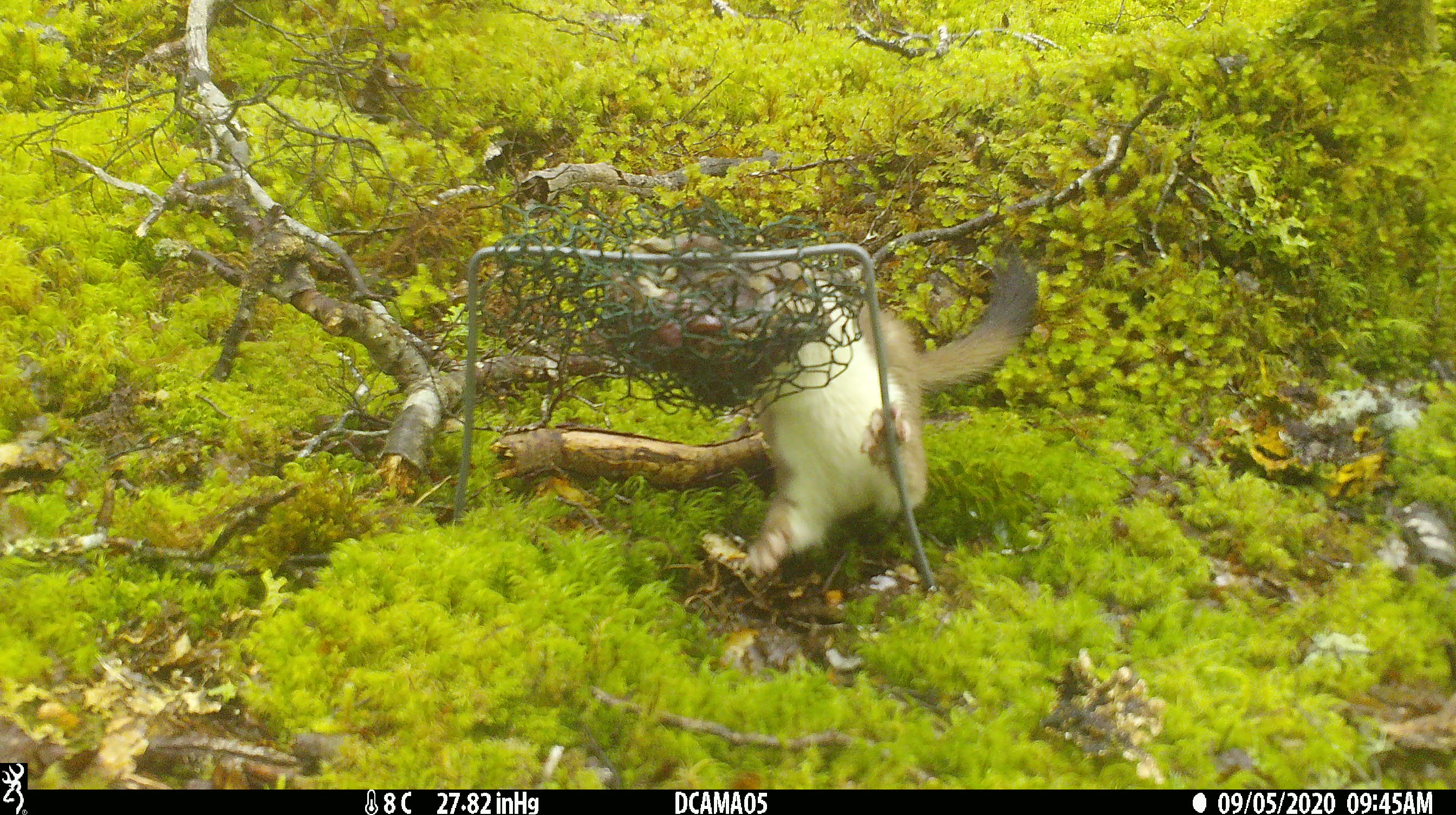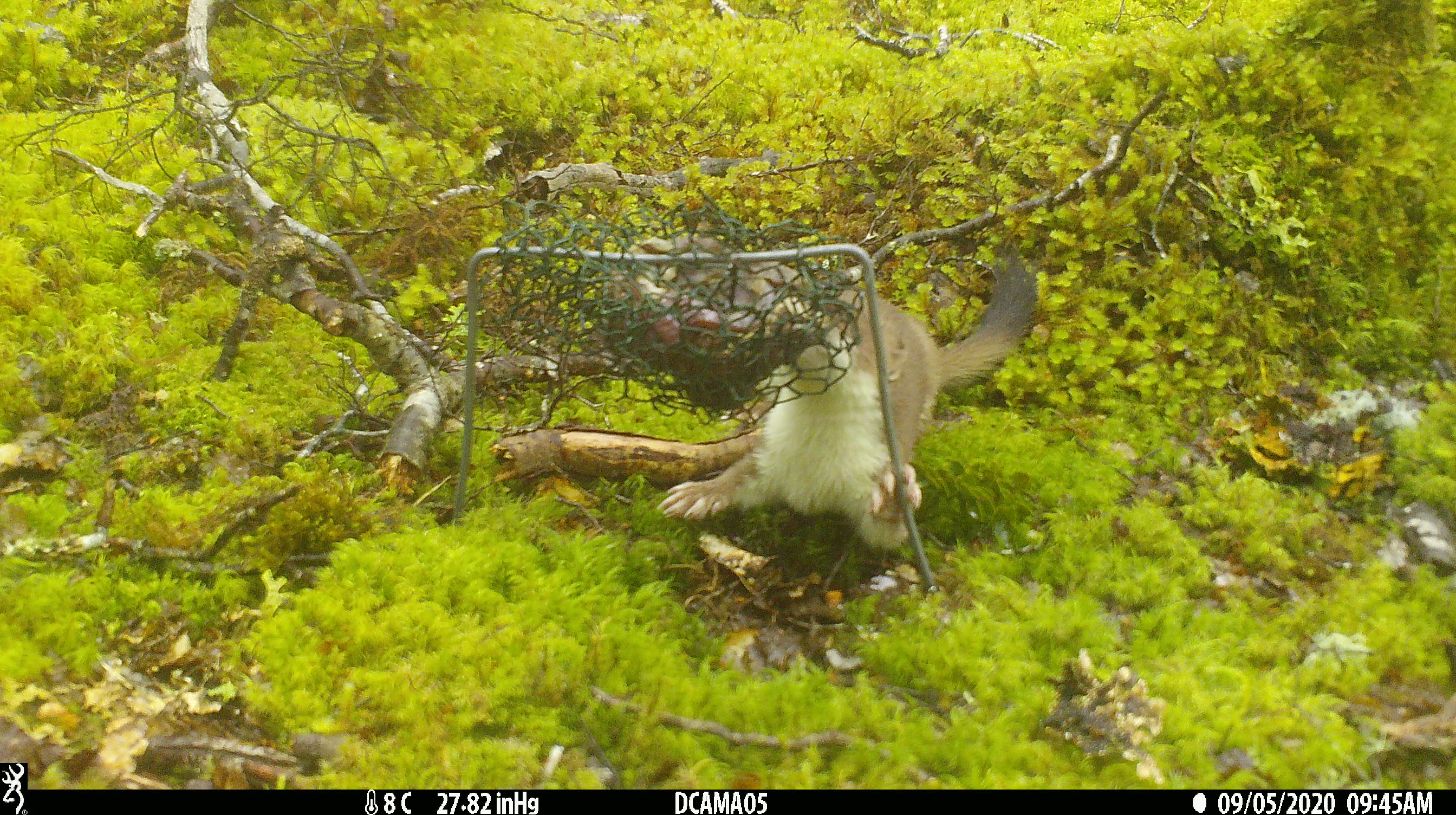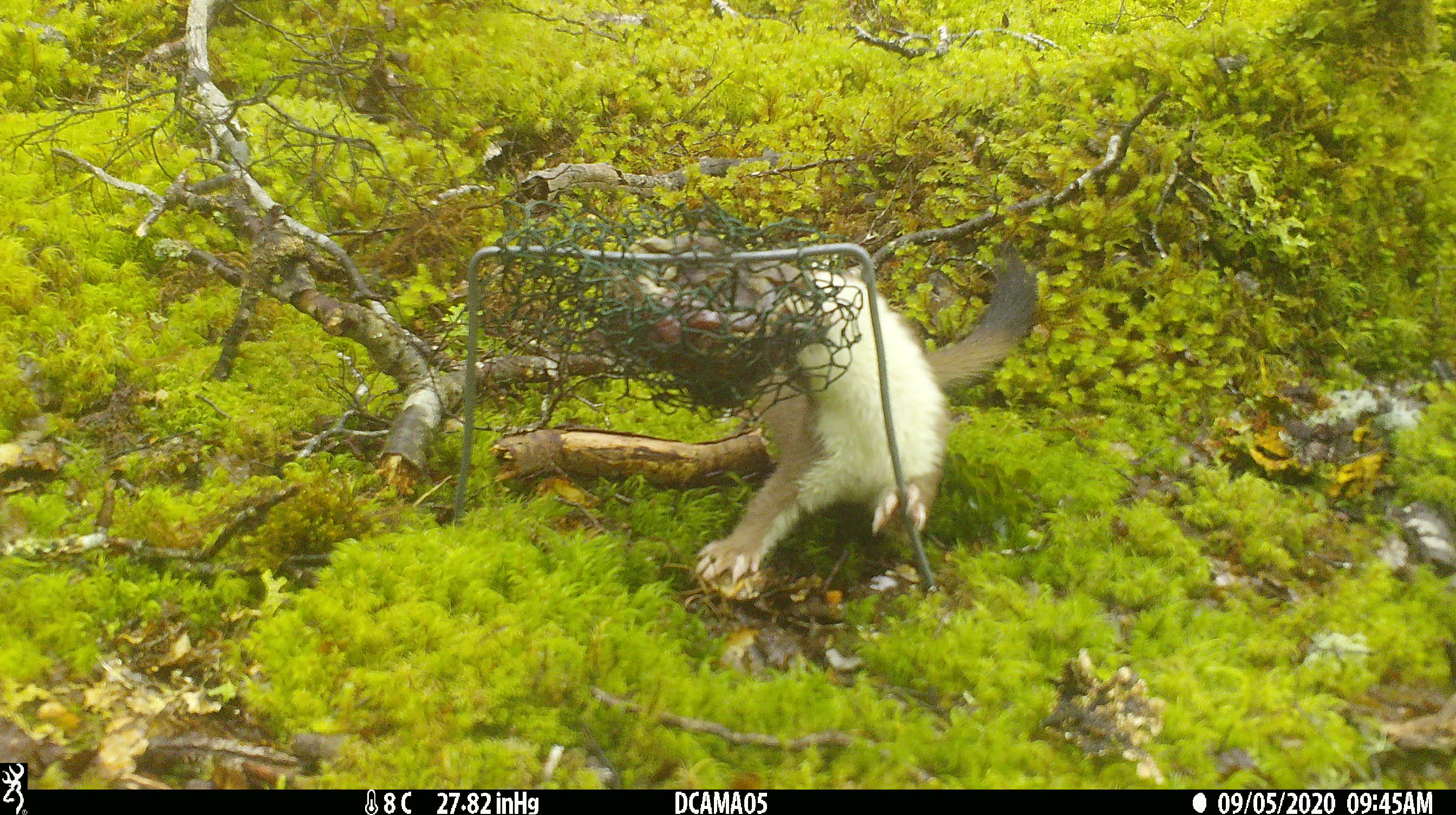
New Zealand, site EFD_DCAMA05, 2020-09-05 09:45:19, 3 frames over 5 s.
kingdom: Animalia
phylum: Chordata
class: Mammalia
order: Carnivora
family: Mustelidae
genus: Mustela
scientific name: Mustela erminea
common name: stoat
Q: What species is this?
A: Stoat (Mustela erminea).